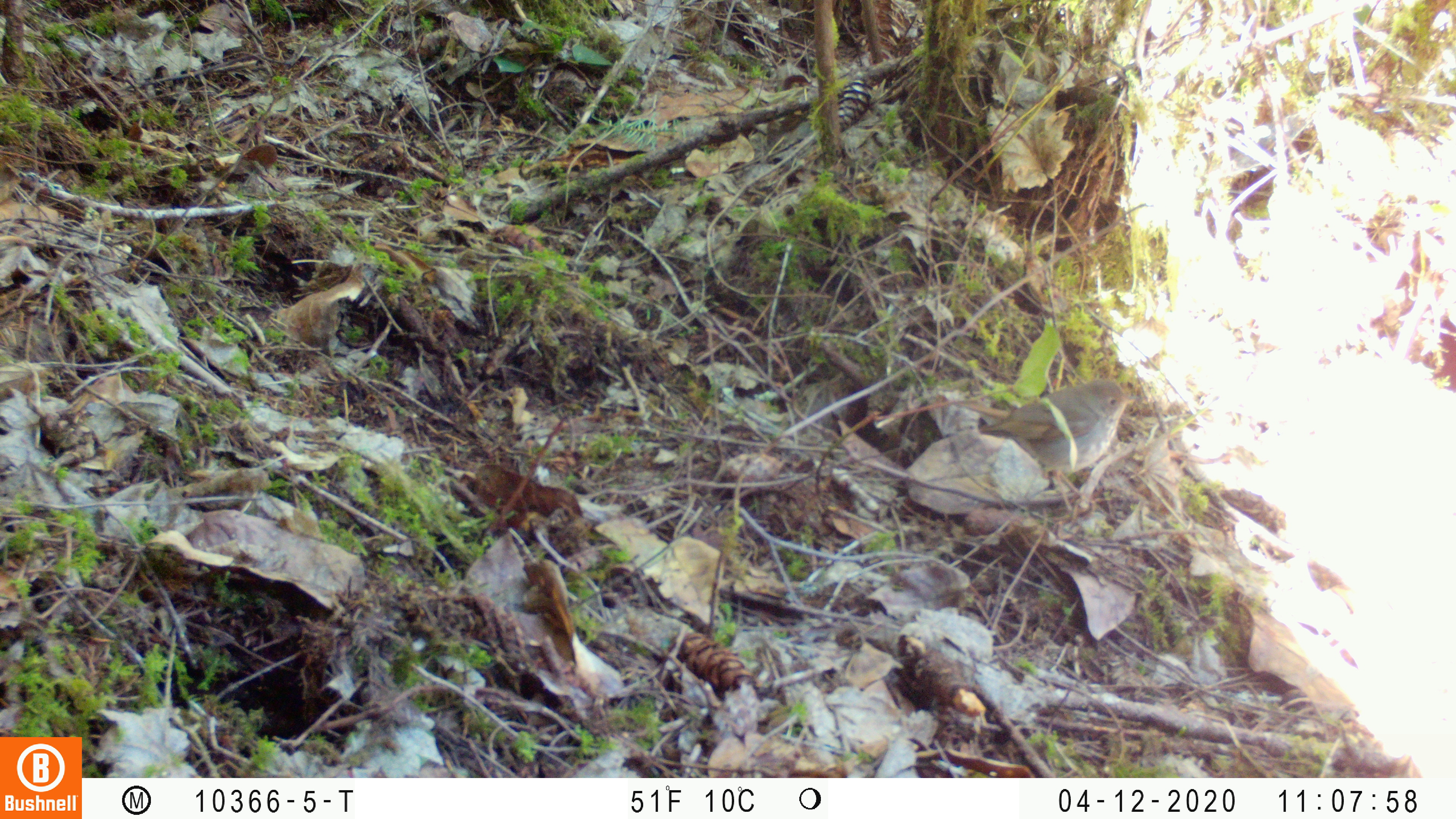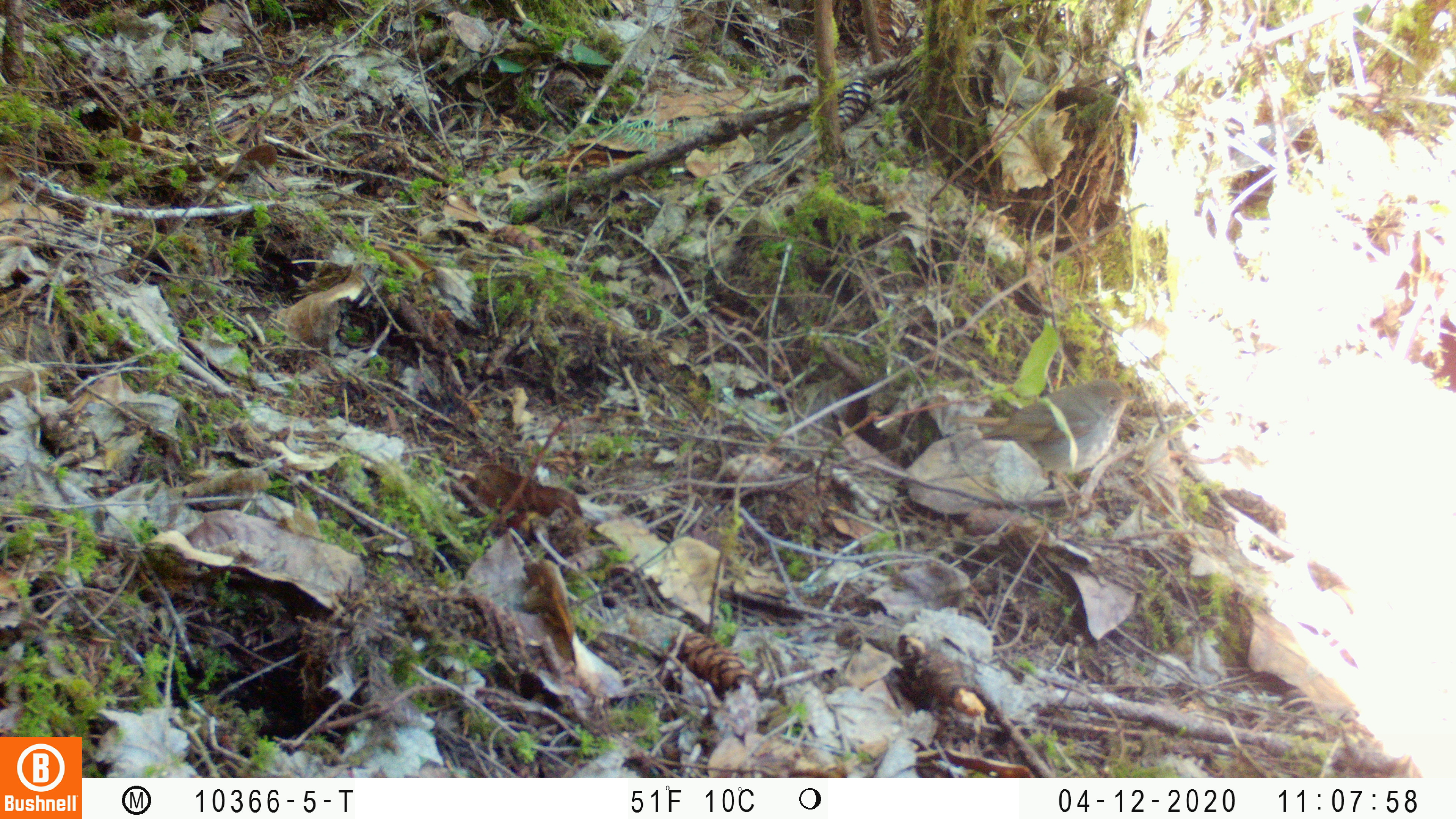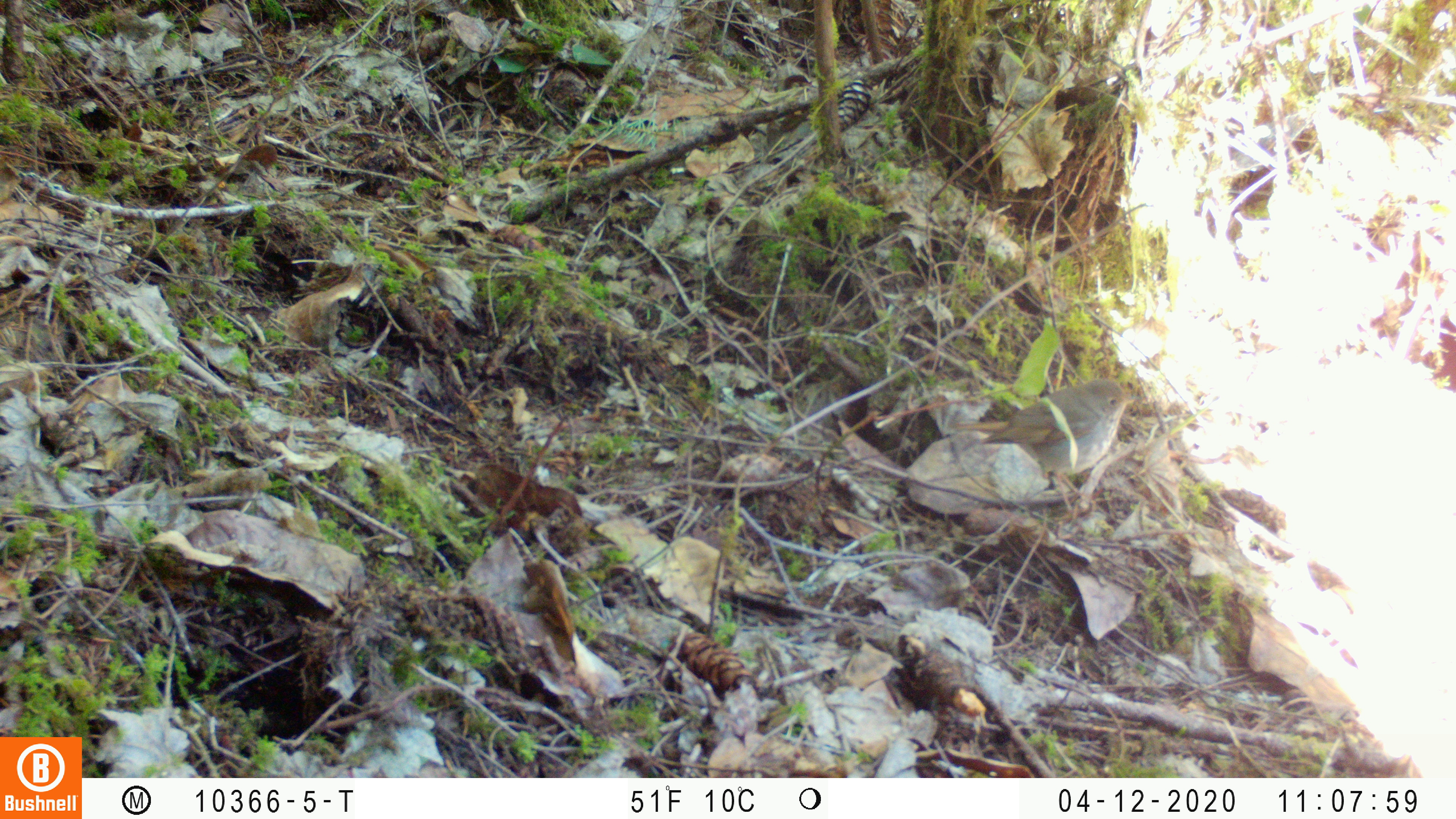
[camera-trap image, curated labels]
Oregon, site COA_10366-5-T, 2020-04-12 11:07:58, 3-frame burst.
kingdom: Animalia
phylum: Chordata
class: Aves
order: Passeriformes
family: Turdidae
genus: Catharus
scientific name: Catharus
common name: brown thrushes and nightingale-thrushes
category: catharus species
Catharus species (brown thrushes and nightingale-thrushes) (Catharus).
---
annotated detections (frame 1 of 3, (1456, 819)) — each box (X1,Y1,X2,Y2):
catharus species: (970,374,1146,495)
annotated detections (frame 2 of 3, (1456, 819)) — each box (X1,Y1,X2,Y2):
catharus species: (973,374,1141,494)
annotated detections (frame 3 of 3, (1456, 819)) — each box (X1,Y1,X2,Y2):
catharus species: (969,375,1143,530)